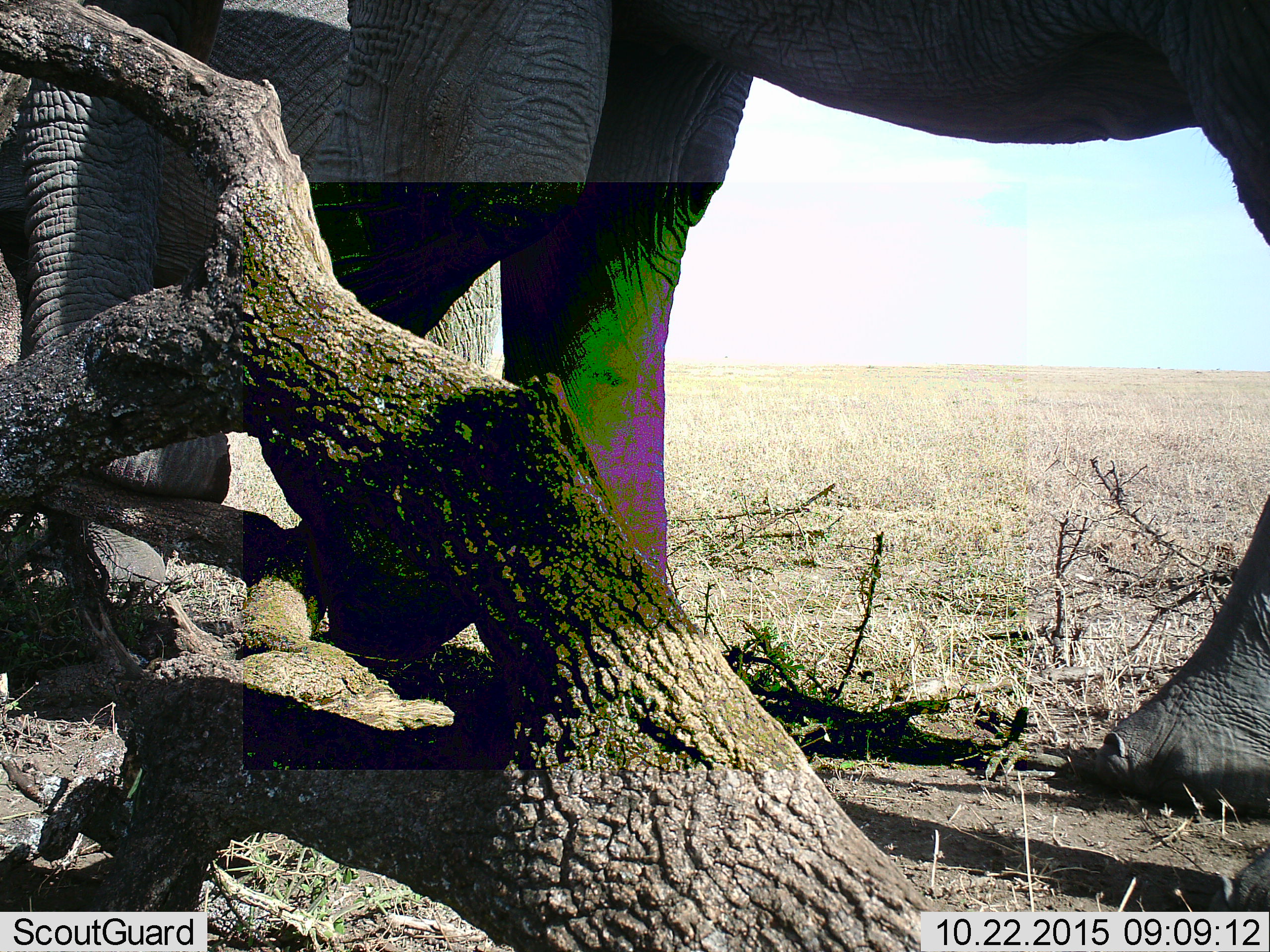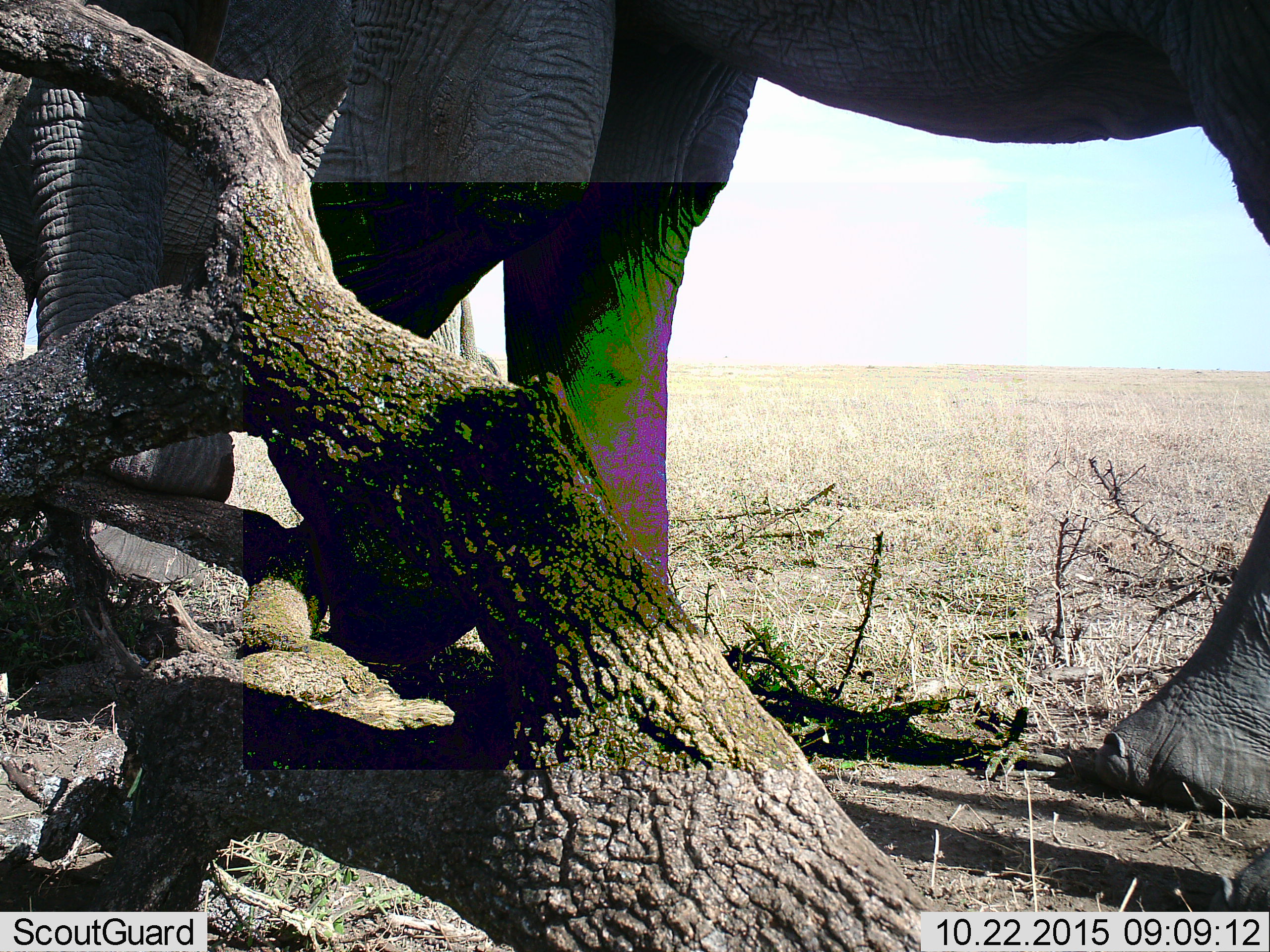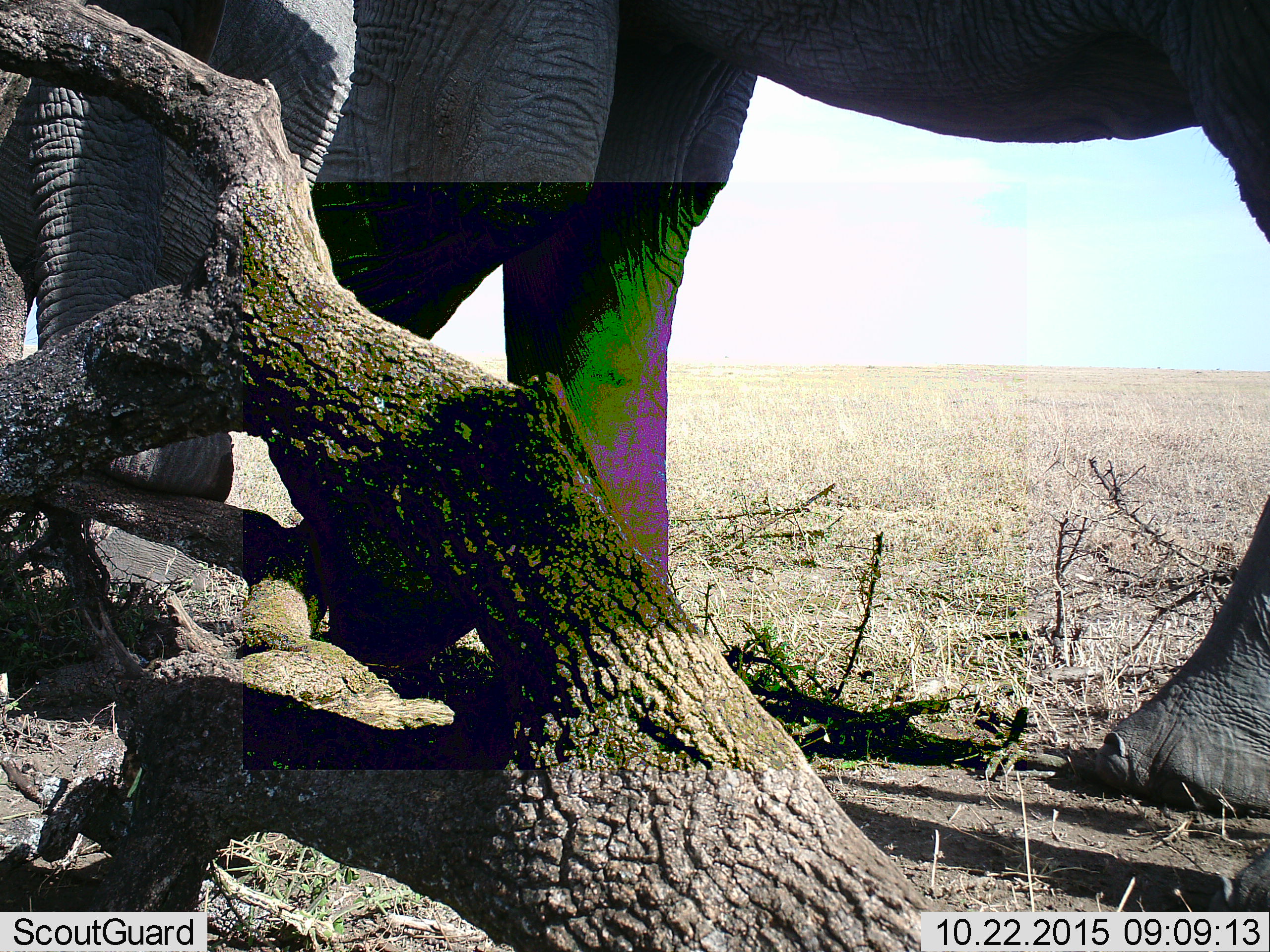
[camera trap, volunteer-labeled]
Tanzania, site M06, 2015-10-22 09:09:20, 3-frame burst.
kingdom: Animalia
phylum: Chordata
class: Mammalia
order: Proboscidea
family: Elephantidae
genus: Loxodonta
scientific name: Loxodonta africana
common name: african bush elephant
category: elephant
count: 2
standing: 80%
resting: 0%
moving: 30%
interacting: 0%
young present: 10%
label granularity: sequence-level